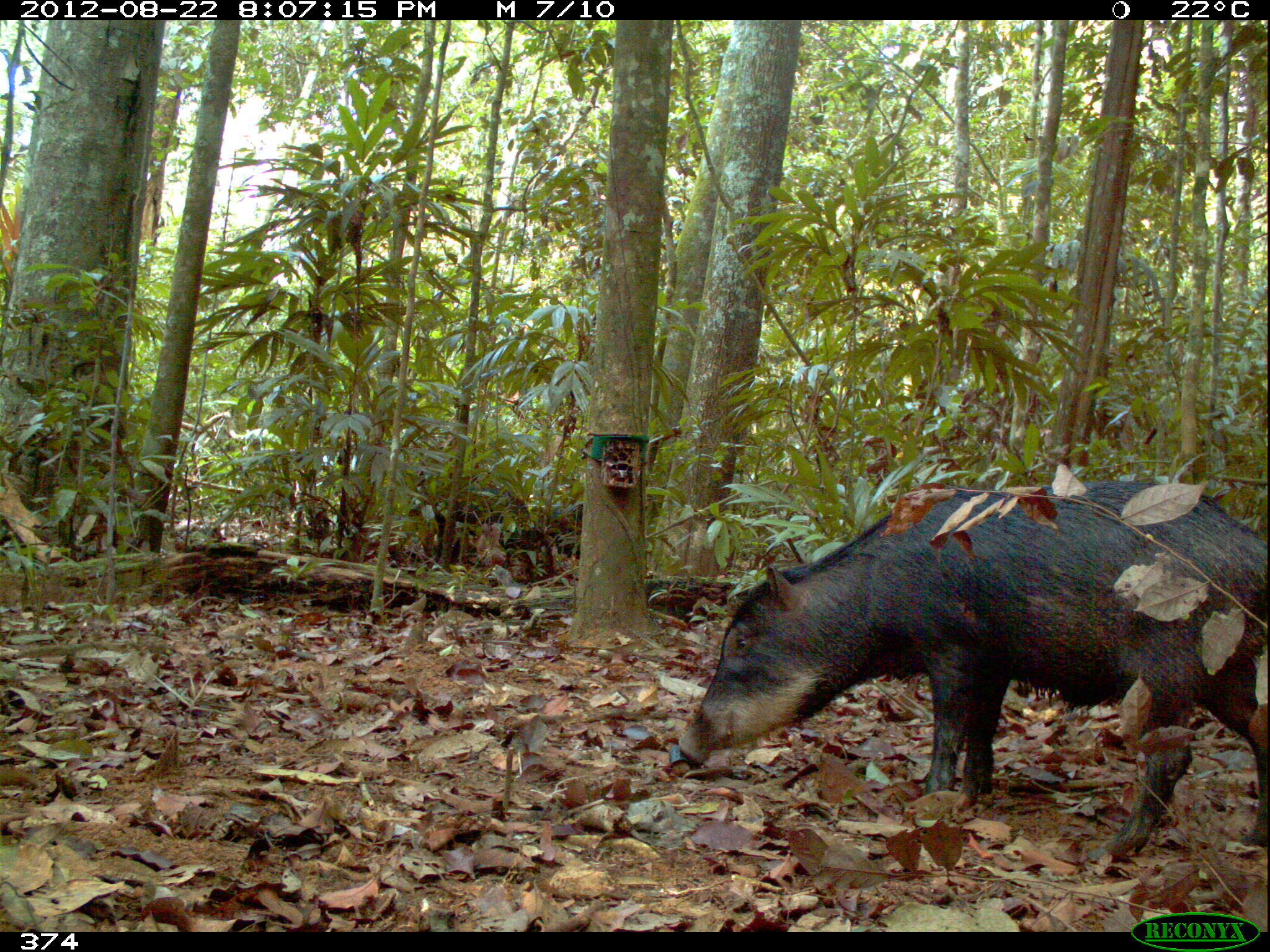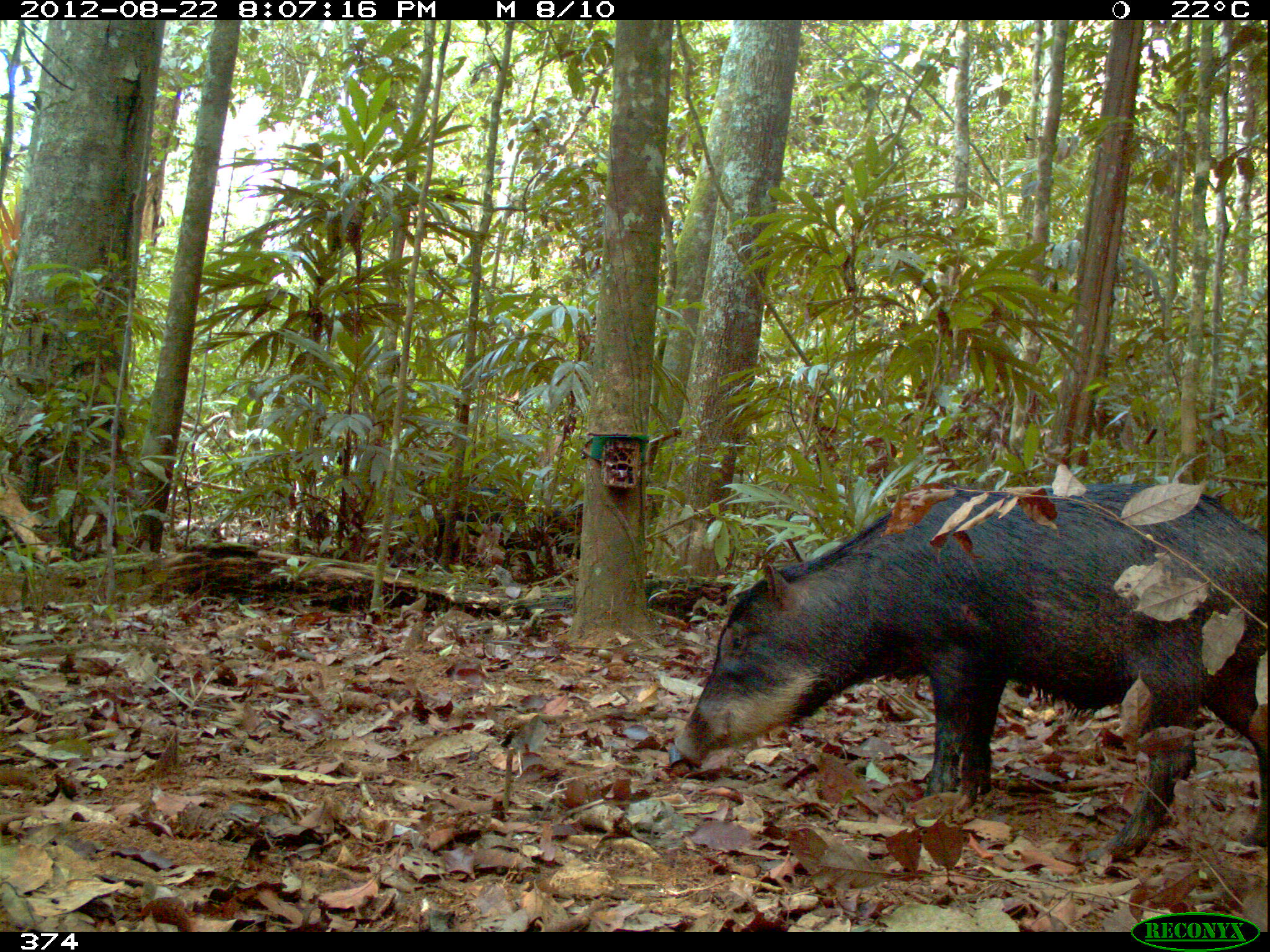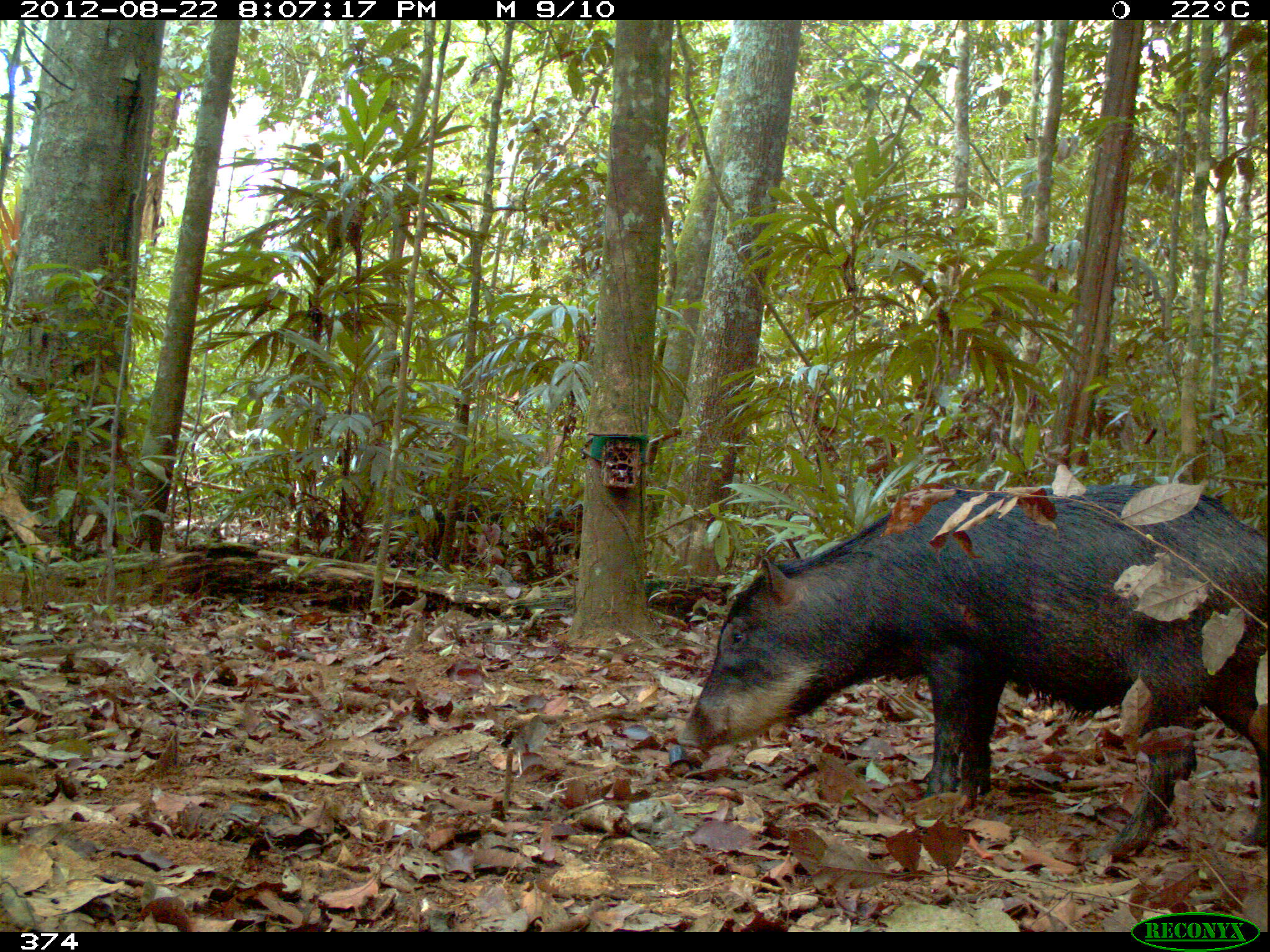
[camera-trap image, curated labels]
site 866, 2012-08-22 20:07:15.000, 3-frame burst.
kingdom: Animalia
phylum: Chordata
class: Mammalia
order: Artiodactyla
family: Tayassuidae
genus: Tayassu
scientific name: Tayassu pecari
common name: white-lipped peccary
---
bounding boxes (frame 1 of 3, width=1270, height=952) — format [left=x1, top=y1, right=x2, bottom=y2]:
tayassu pecari: [left=675, top=478, right=1268, bottom=868]; [left=433, top=484, right=530, bottom=551]; [left=542, top=501, right=582, bottom=559]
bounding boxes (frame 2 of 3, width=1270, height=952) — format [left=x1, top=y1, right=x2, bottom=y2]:
tayassu pecari: [left=673, top=483, right=1267, bottom=866]; [left=409, top=486, right=525, bottom=550]; [left=531, top=509, right=582, bottom=555]